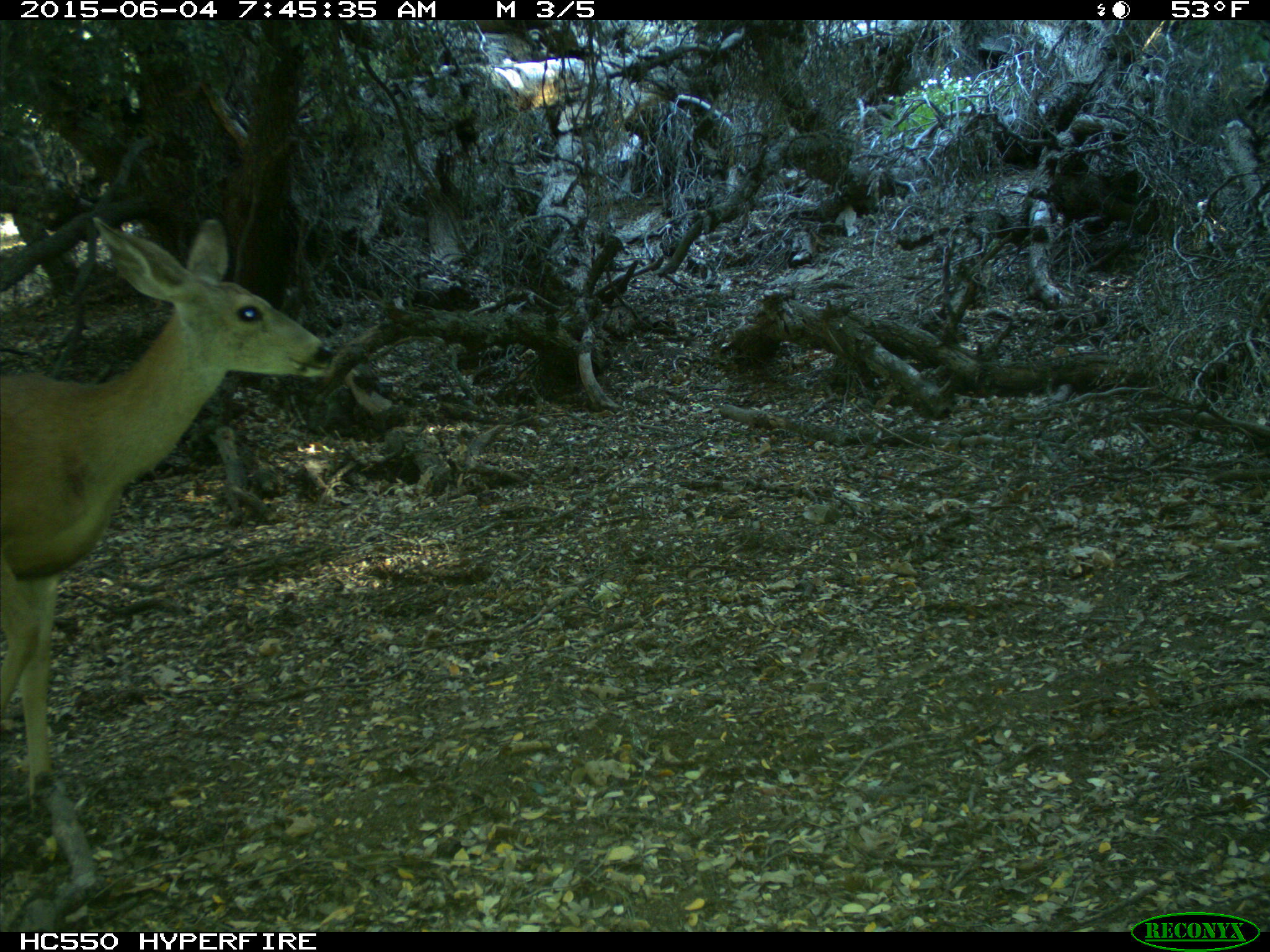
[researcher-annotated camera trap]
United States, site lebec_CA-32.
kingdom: Animalia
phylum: Chordata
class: Mammalia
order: Artiodactyla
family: Cervidae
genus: Odocoileus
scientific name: Odocoileus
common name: deer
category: unidentified deer